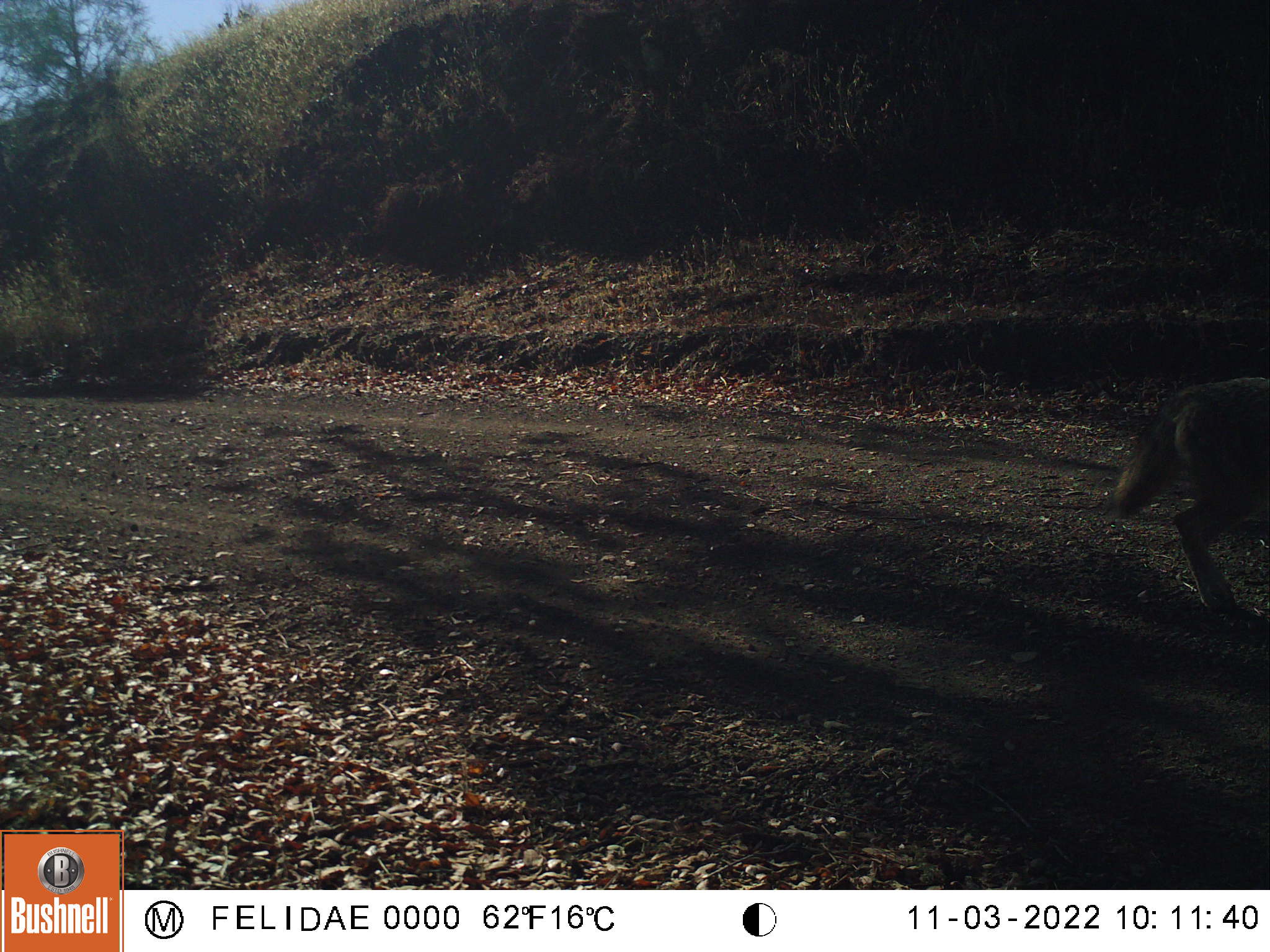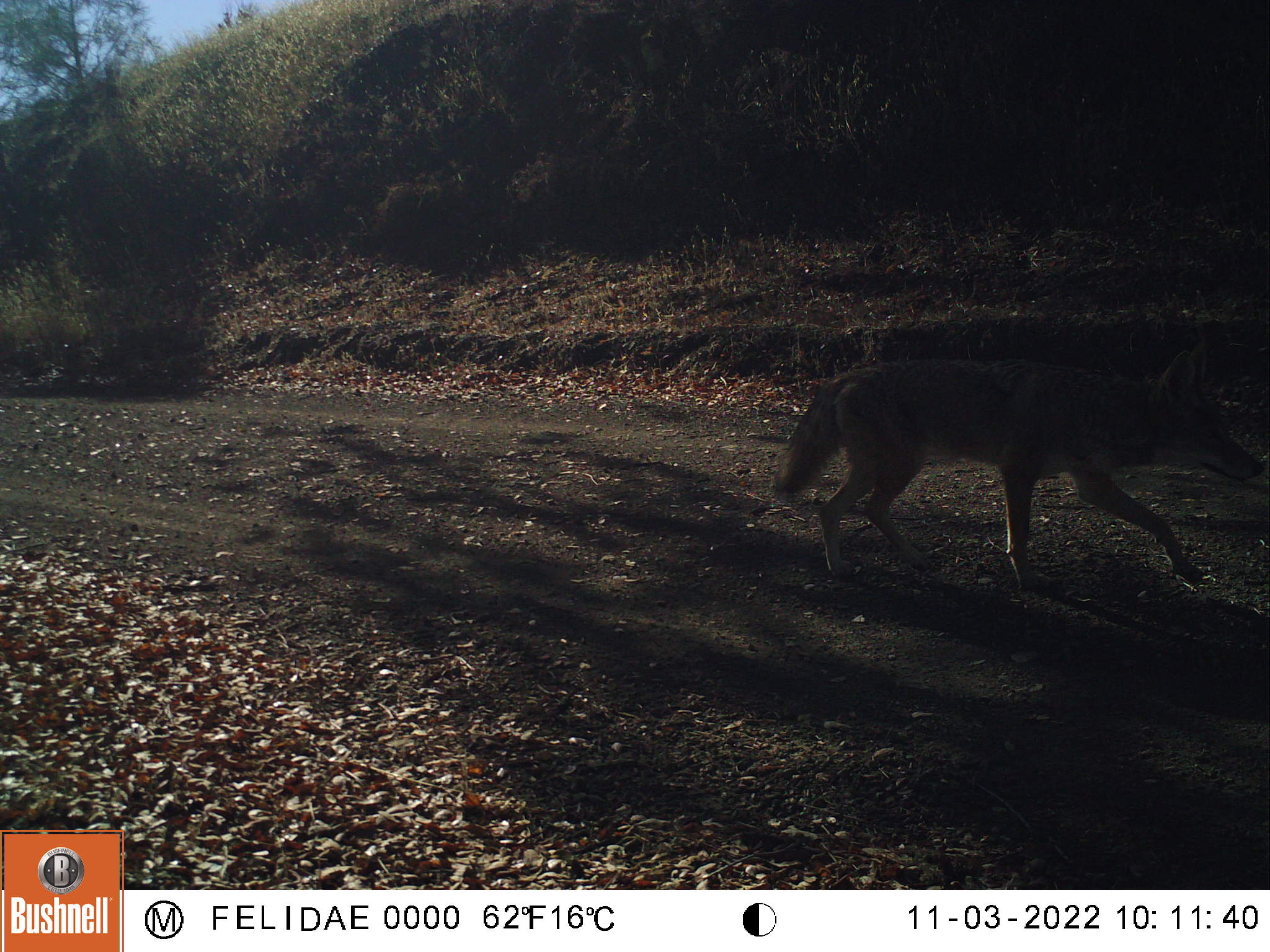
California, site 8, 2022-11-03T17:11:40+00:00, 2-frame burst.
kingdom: Animalia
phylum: Chordata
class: Mammalia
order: Carnivora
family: Canidae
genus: Canis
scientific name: Canis latrans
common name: coyote